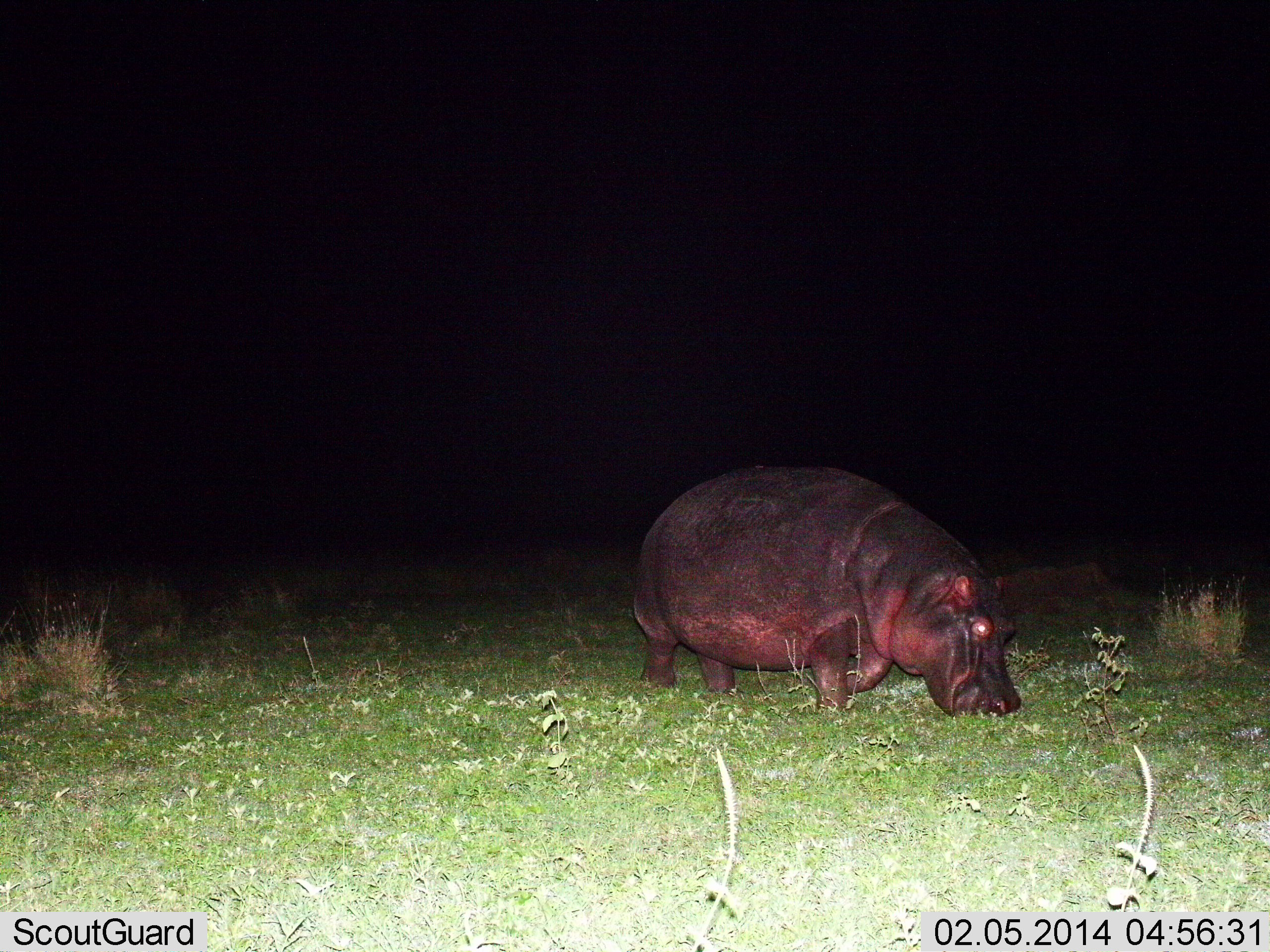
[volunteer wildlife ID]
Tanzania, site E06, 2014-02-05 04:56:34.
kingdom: Animalia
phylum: Chordata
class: Mammalia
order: Artiodactyla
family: Hippopotamidae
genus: Hippopotamus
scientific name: Hippopotamus amphibius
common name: hippopotamus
Hippopotamus (Hippopotamus amphibius), count 1. Behavior (volunteer vote fractions): standing 20%, resting 0%, moving 0%, interacting 0%. Young present (vote fraction): 0%. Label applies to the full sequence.